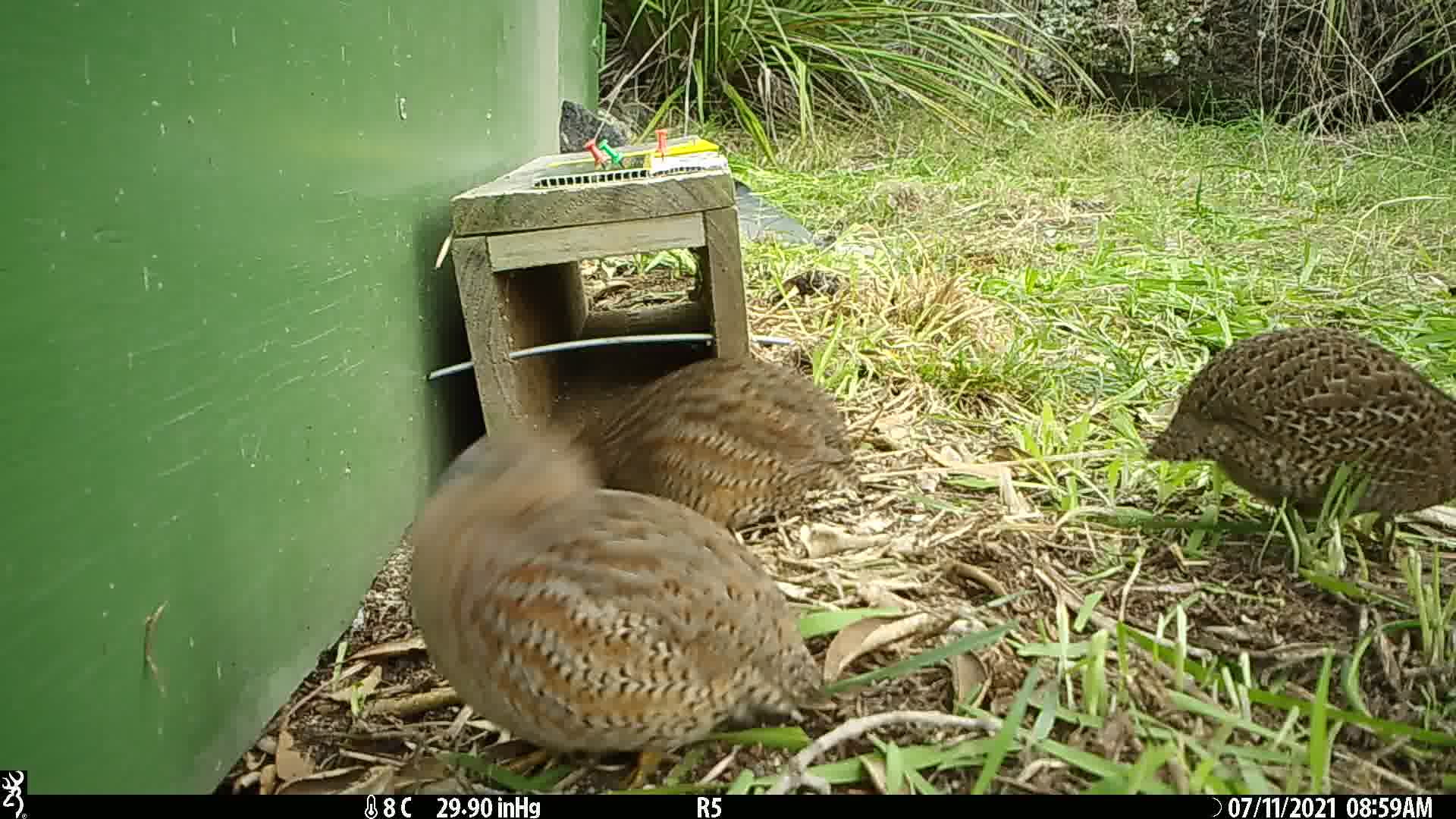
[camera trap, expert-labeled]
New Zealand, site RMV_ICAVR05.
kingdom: Animalia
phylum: Chordata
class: Aves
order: Galliformes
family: Phasianidae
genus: Synoicus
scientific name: Synoicus ypsilophorus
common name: brown quail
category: quail brown